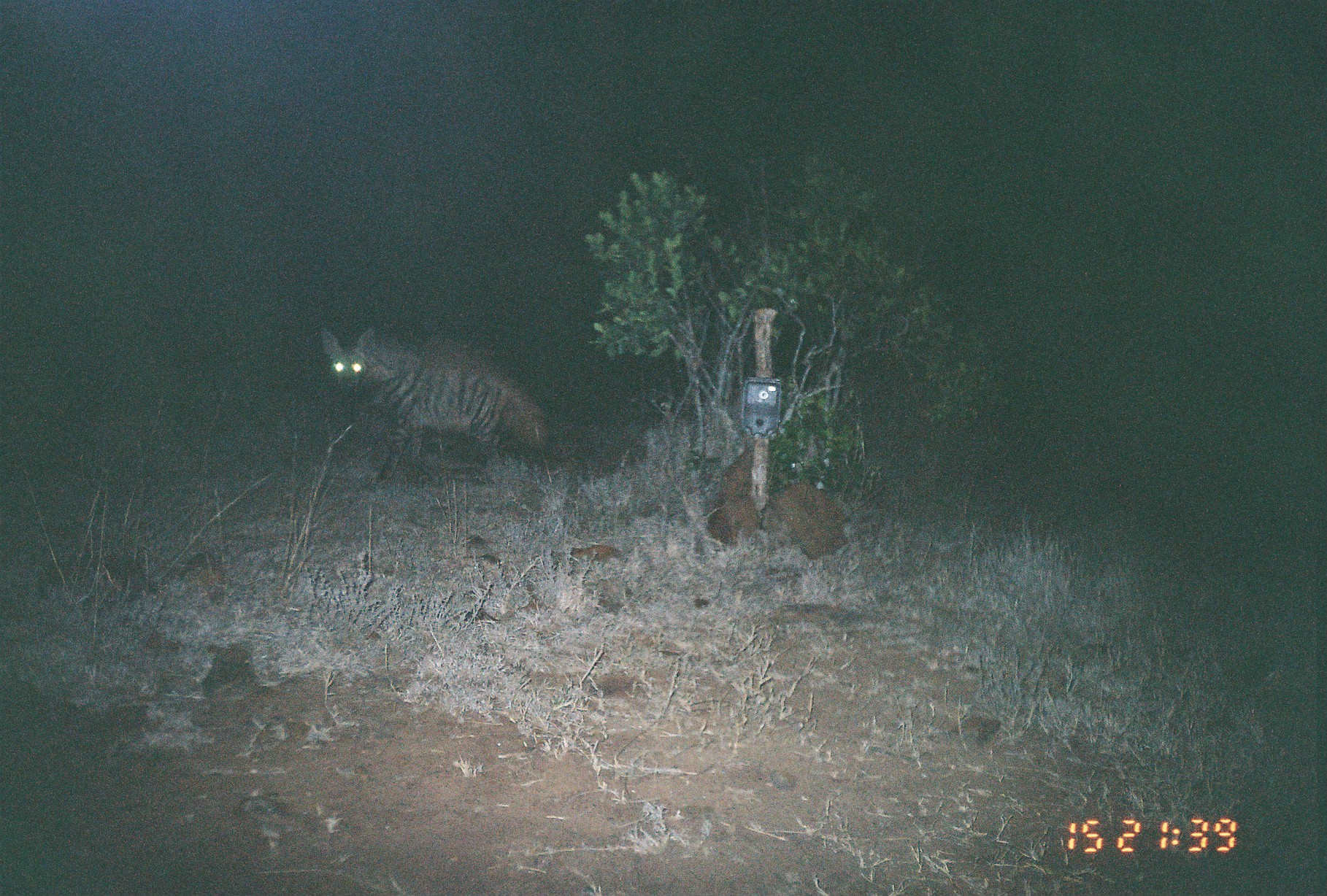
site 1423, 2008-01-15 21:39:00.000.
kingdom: Animalia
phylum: Chordata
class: Mammalia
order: Carnivora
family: Hyaenidae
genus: Hyaena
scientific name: Hyaena hyaena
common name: striped hyena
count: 1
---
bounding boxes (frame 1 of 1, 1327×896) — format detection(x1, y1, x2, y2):
hyaena hyaena: detection(320, 327, 548, 481)